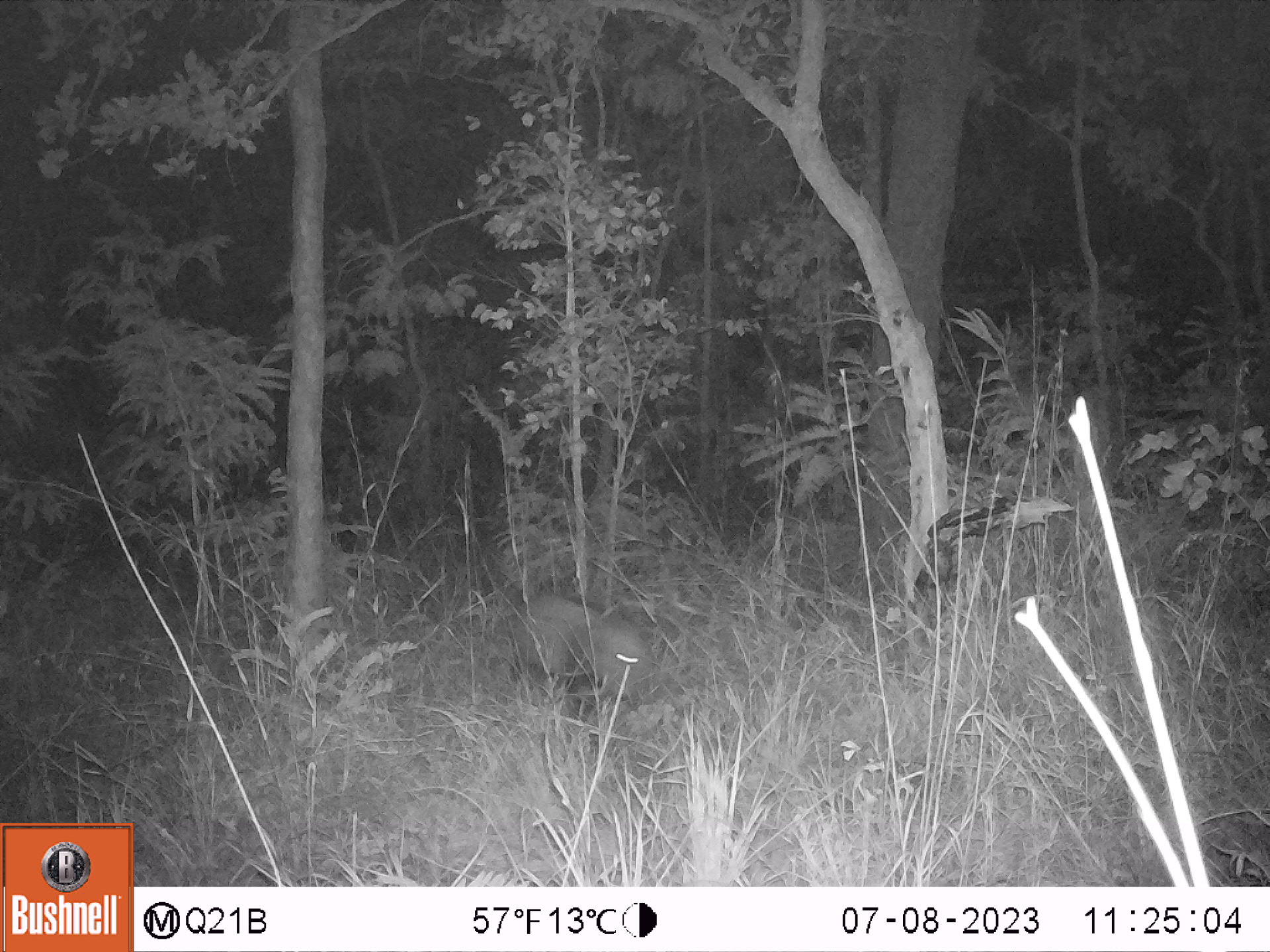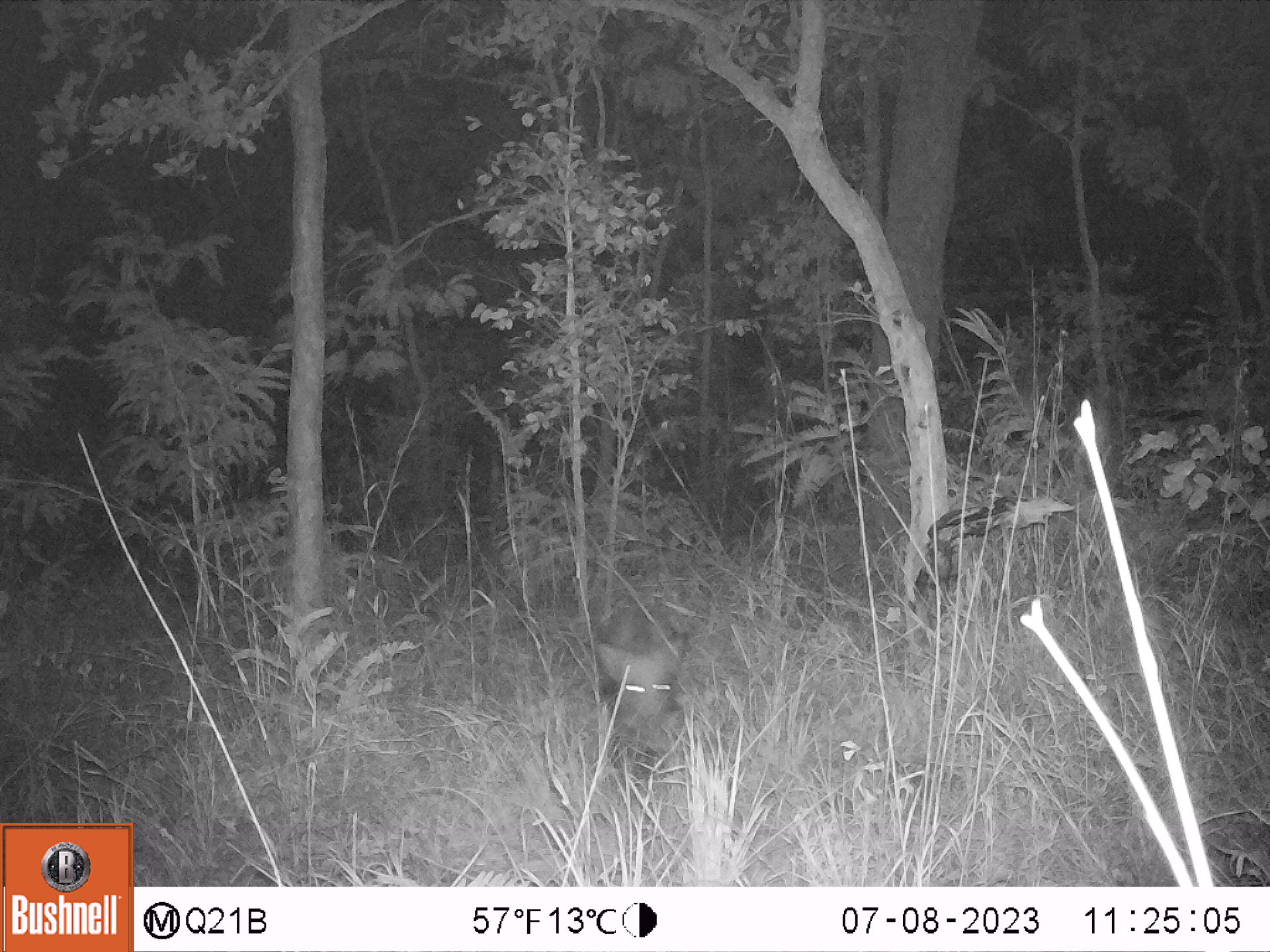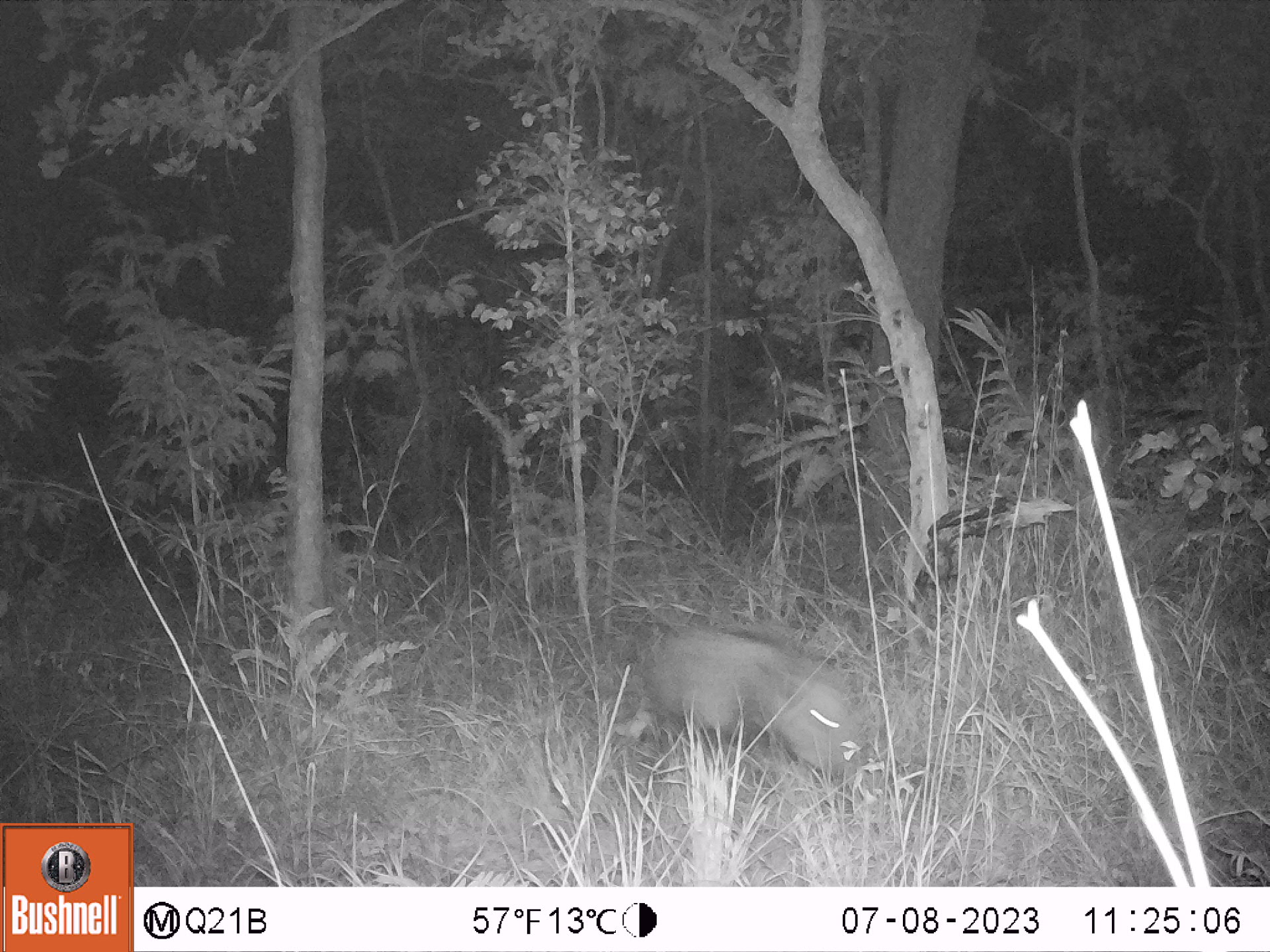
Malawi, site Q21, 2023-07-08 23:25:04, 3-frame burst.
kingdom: Animalia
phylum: Chordata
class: Mammalia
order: Artiodactyla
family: Suidae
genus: Potamochoerus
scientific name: Potamochoerus larvatus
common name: bushpig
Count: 1.